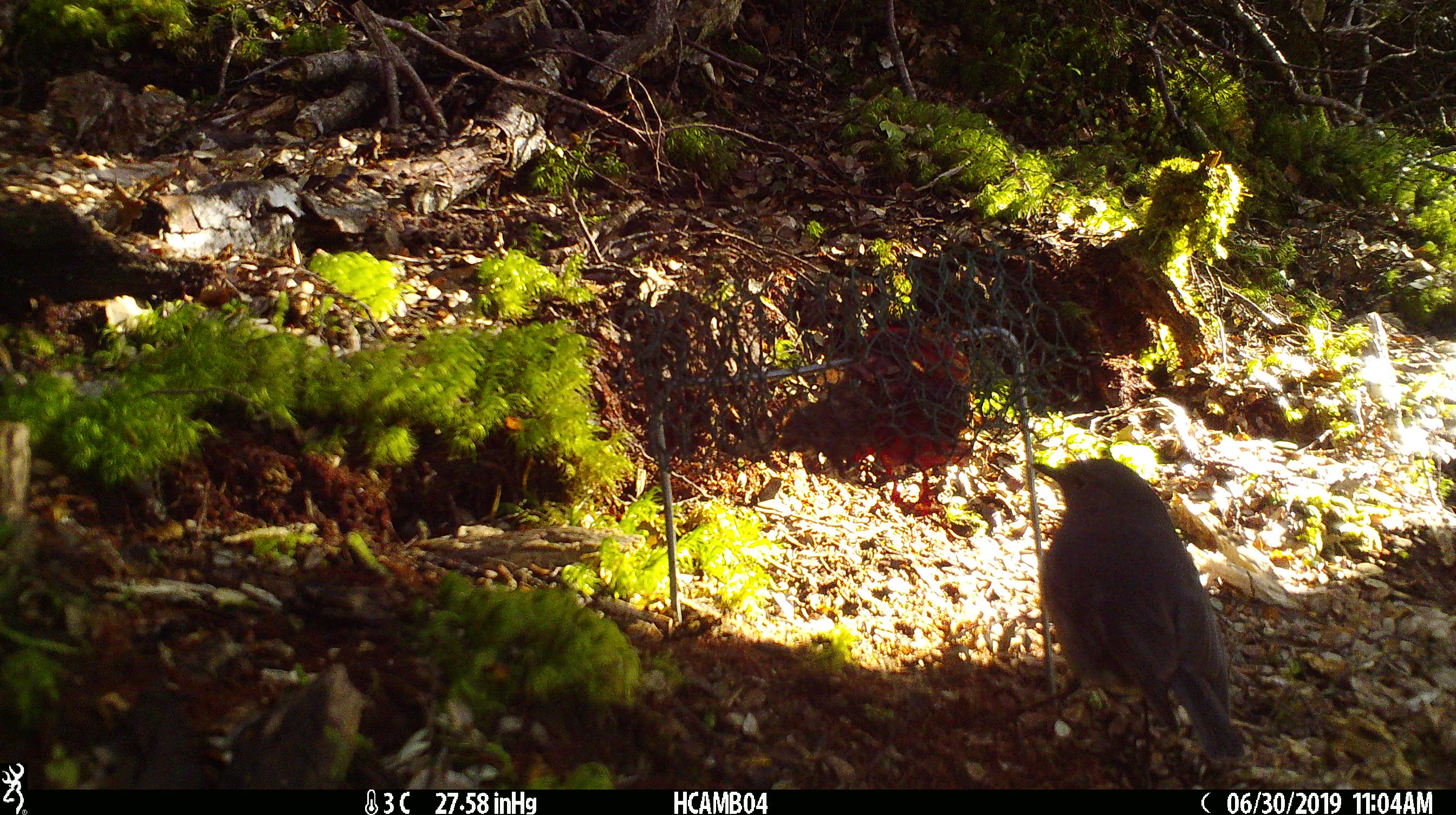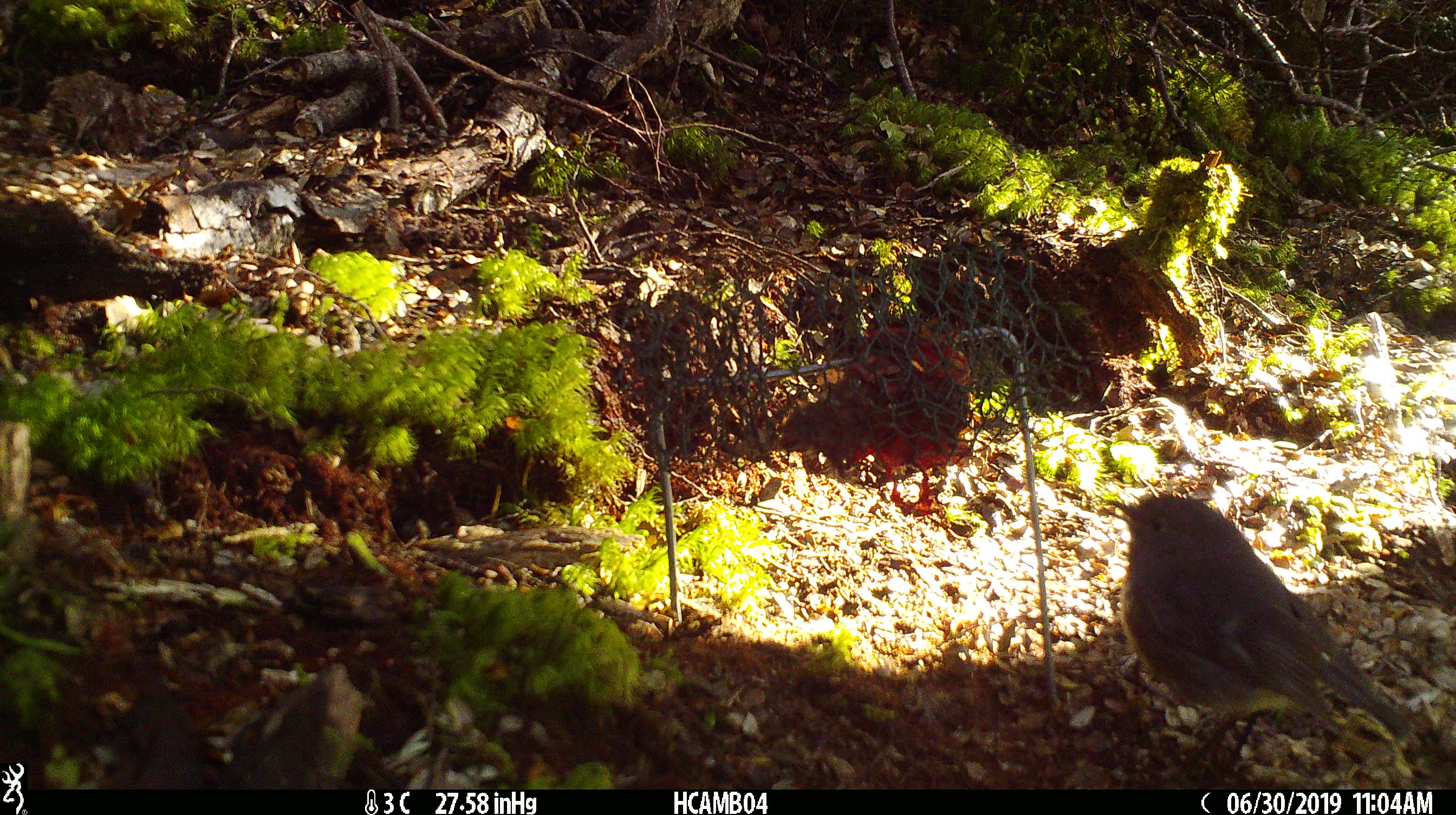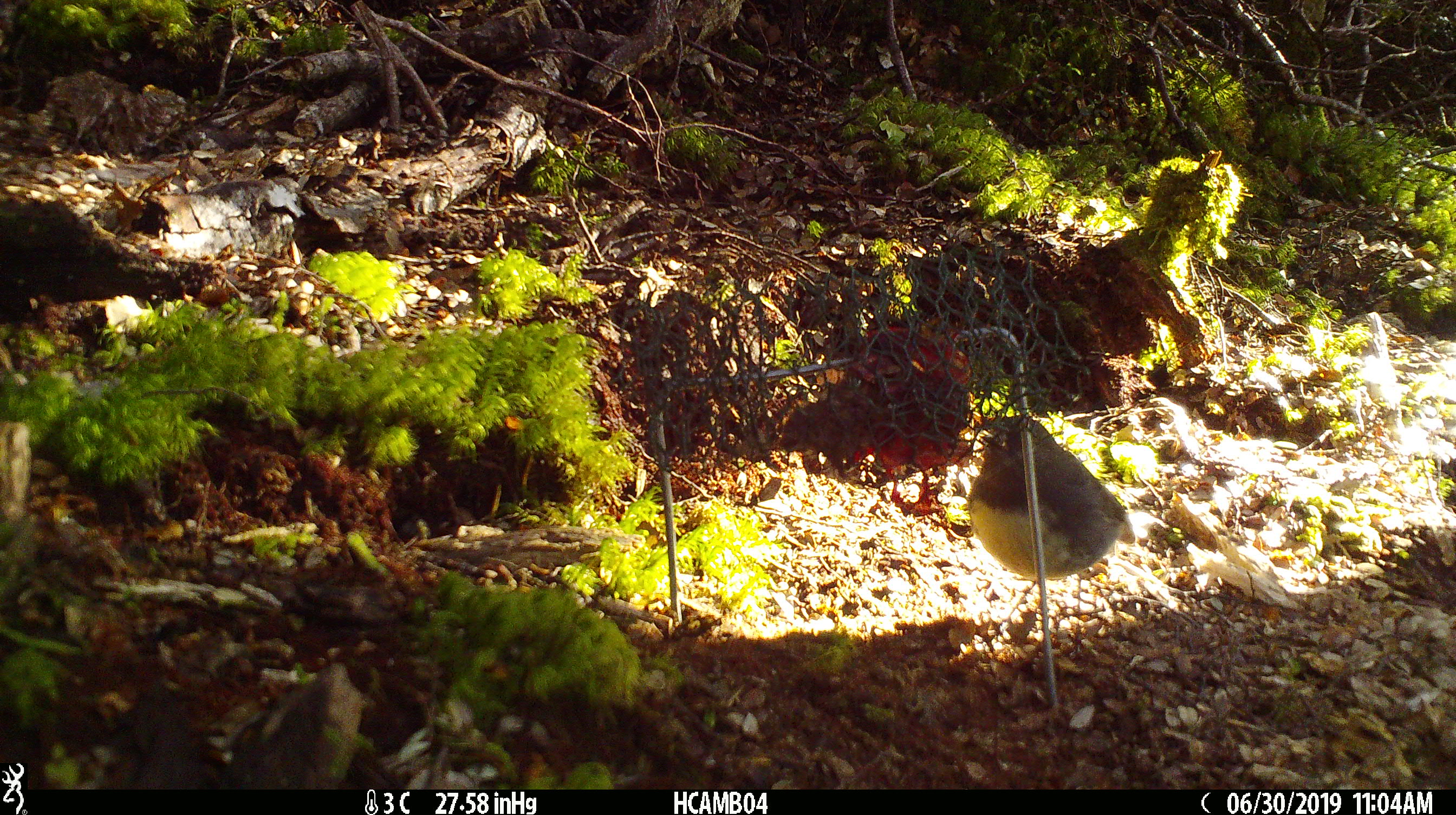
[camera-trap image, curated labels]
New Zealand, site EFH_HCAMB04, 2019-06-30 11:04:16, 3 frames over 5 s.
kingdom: Animalia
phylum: Chordata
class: Aves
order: Passeriformes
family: Petroicidae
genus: Petroica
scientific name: Petroica australis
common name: new zealand robin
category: robin